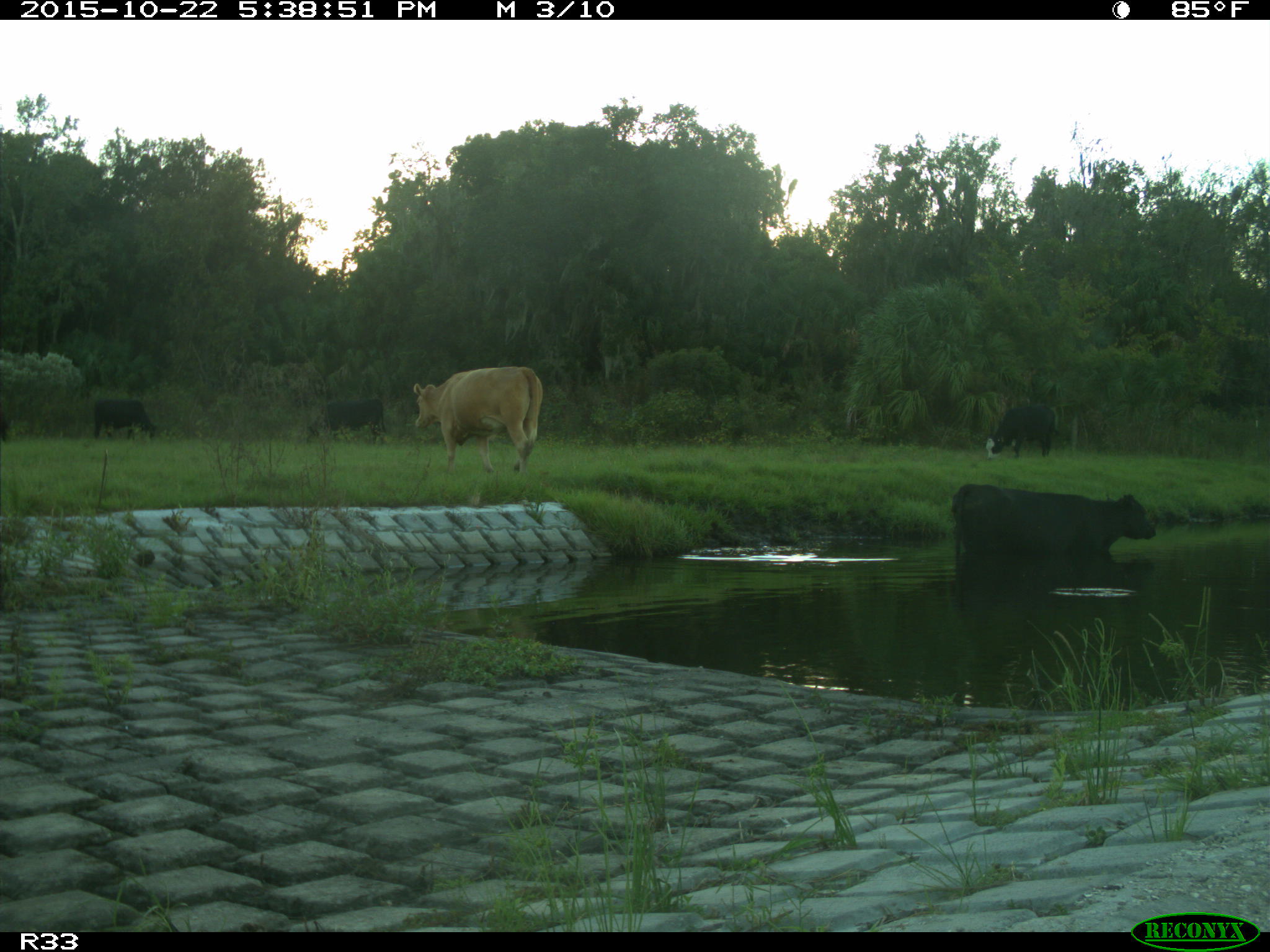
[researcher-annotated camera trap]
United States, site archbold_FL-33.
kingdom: Animalia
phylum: Chordata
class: Mammalia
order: Artiodactyla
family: Bovidae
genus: Bos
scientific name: Bos taurus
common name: domestic cow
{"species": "Bos taurus (domestic cow)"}